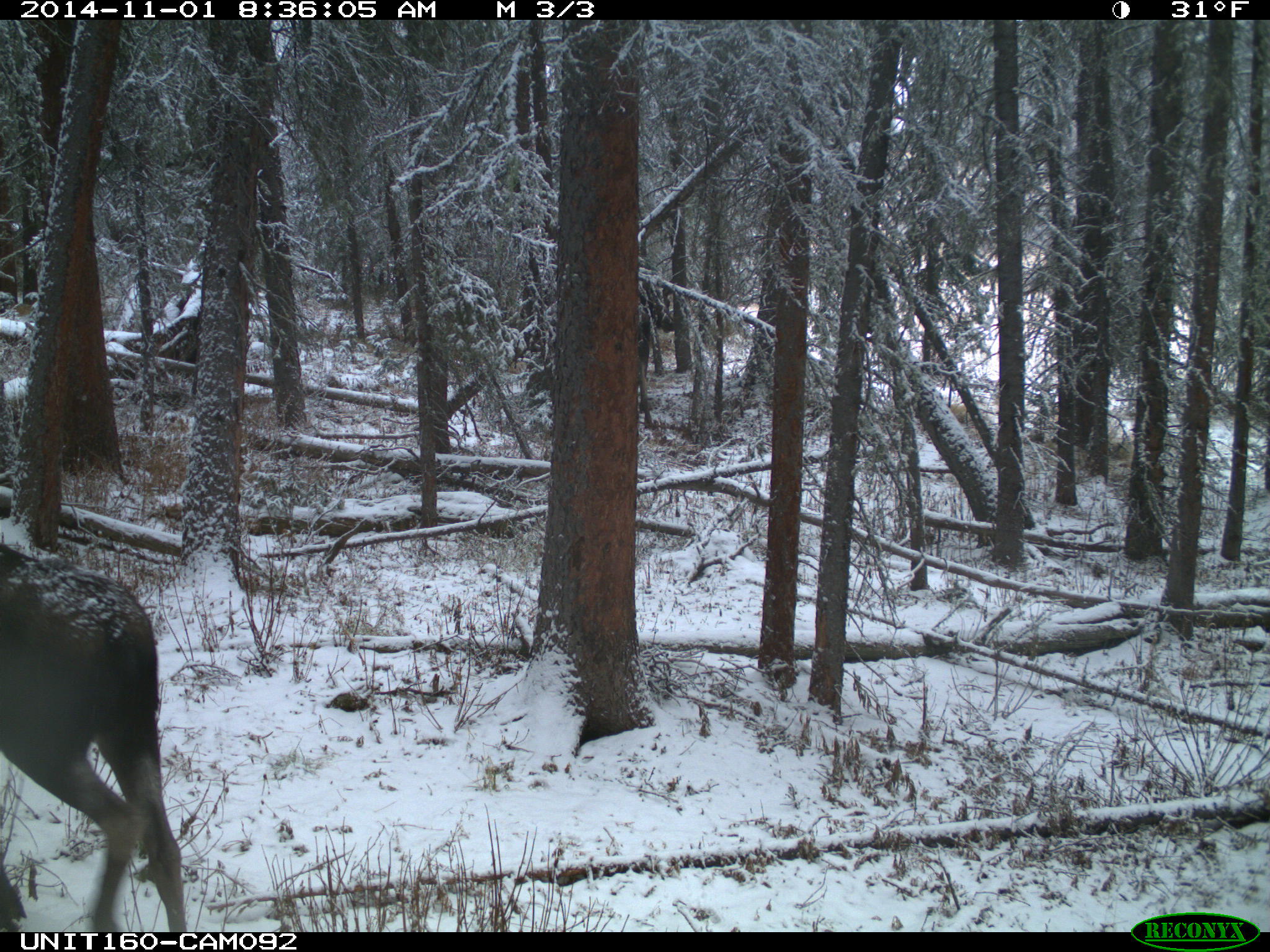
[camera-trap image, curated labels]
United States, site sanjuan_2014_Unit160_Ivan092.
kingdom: Animalia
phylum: Chordata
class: Mammalia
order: Artiodactyla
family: Cervidae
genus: Alces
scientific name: Alces alces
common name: moose